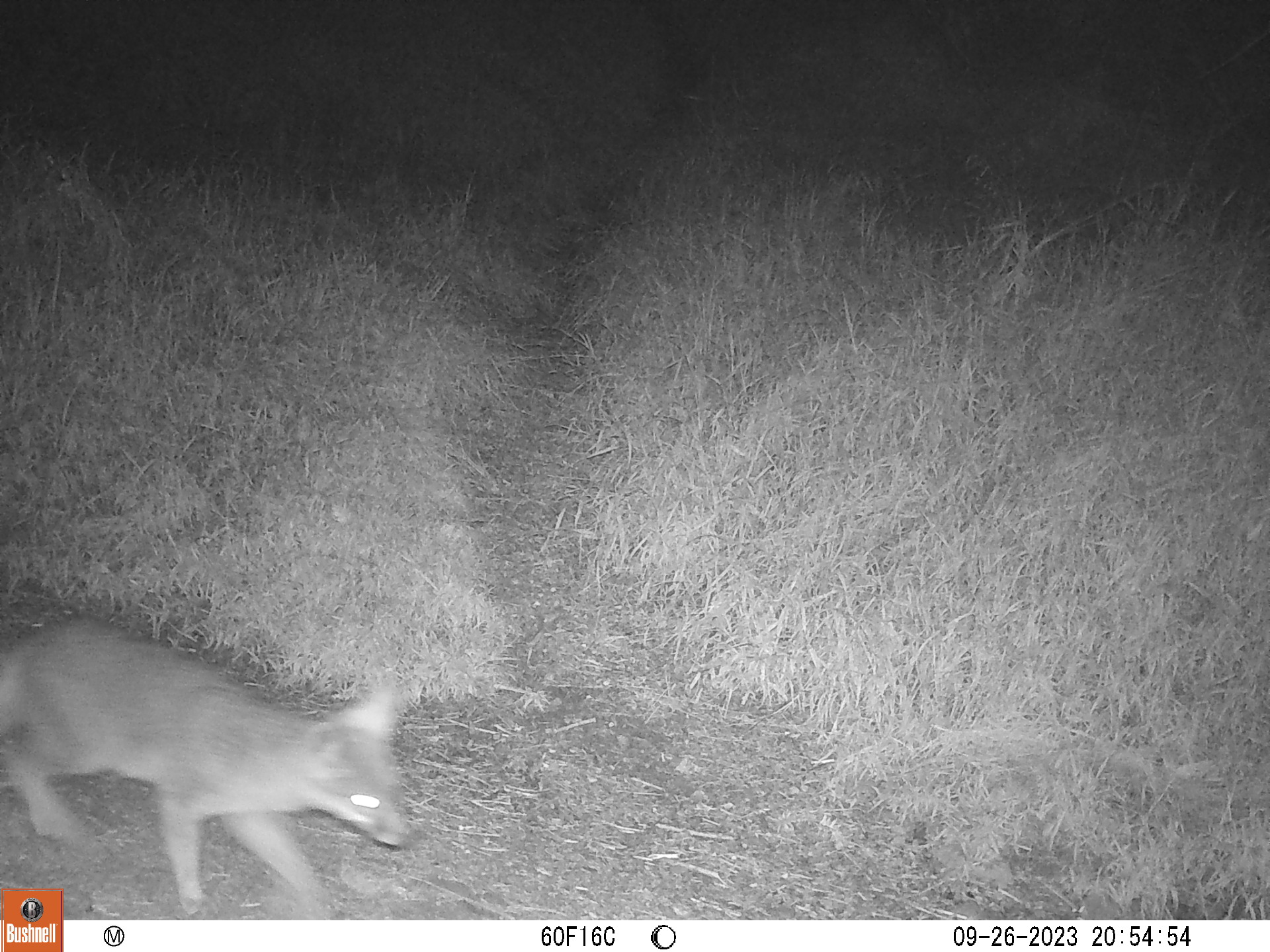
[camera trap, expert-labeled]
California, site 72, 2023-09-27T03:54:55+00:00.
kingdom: Animalia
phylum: Chordata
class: Mammalia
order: Carnivora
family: Canidae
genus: Urocyon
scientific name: Urocyon cinereoargenteus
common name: gray fox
Gray fox (Urocyon cinereoargenteus).